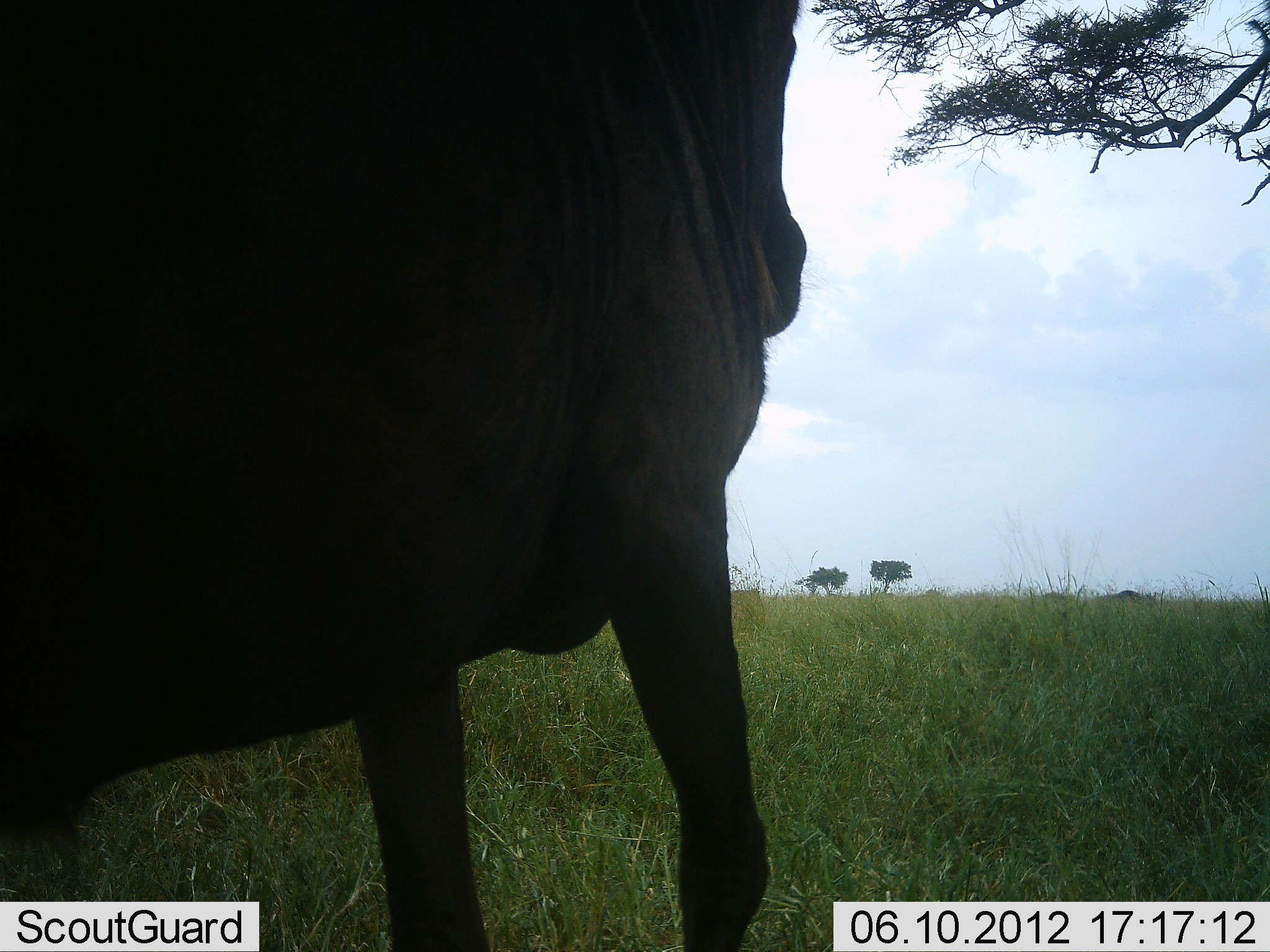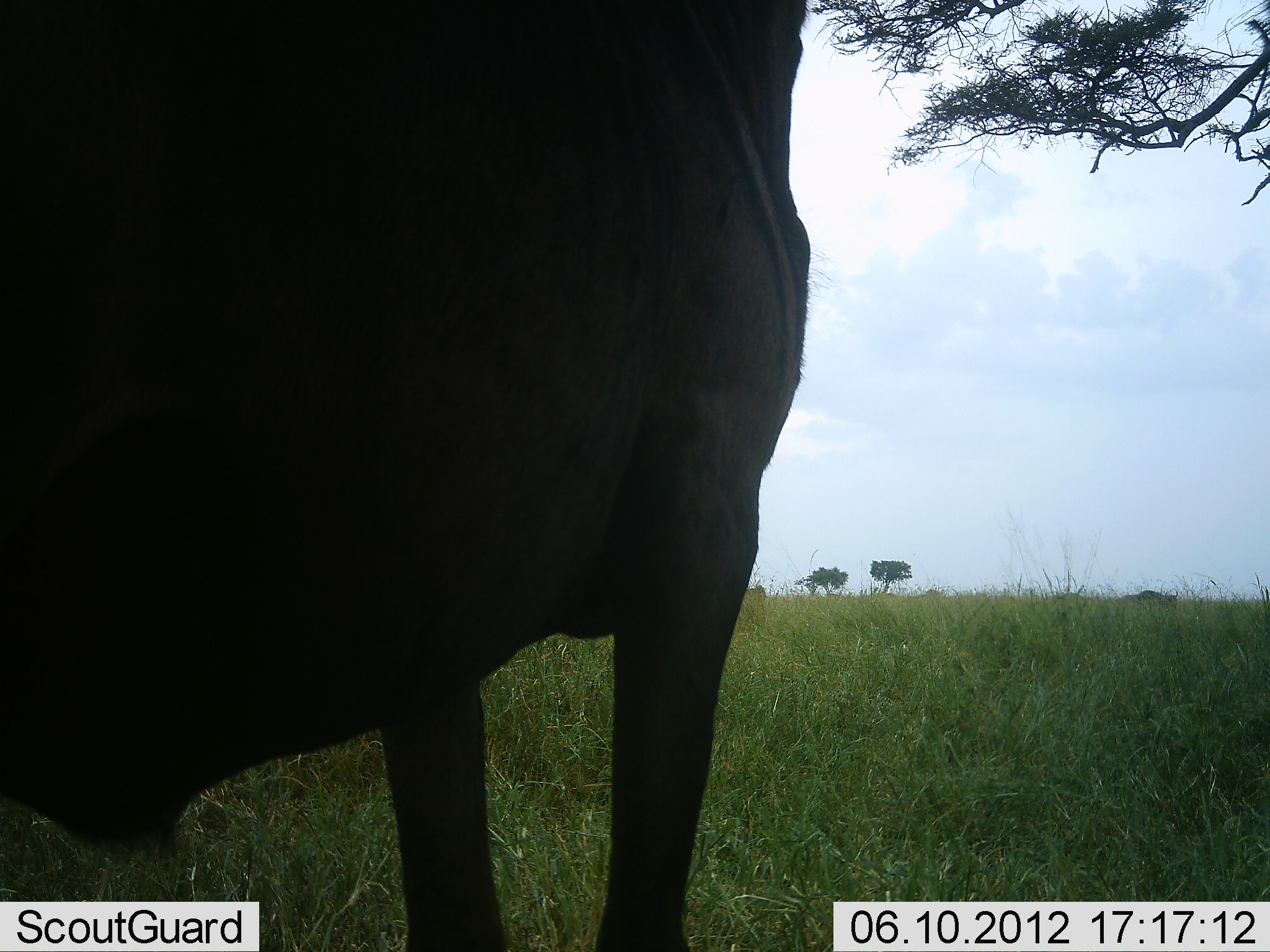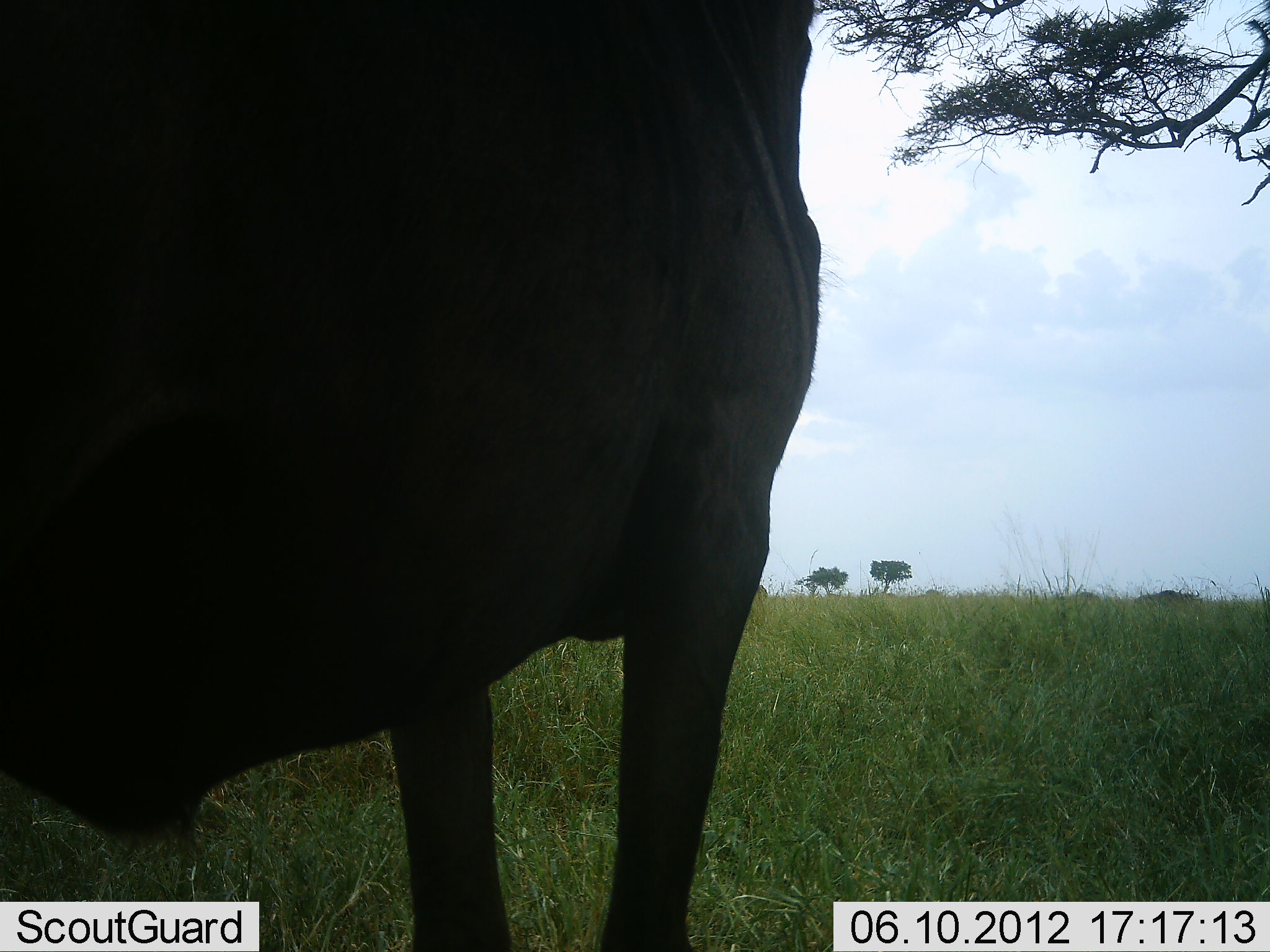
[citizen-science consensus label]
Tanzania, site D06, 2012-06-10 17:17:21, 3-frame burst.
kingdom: Animalia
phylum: Chordata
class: Mammalia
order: Artiodactyla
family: Bovidae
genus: Connochaetes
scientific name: Connochaetes taurinus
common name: blue wildebeest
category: wildebeest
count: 3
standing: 90%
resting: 0%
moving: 50%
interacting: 0%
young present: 0%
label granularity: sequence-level